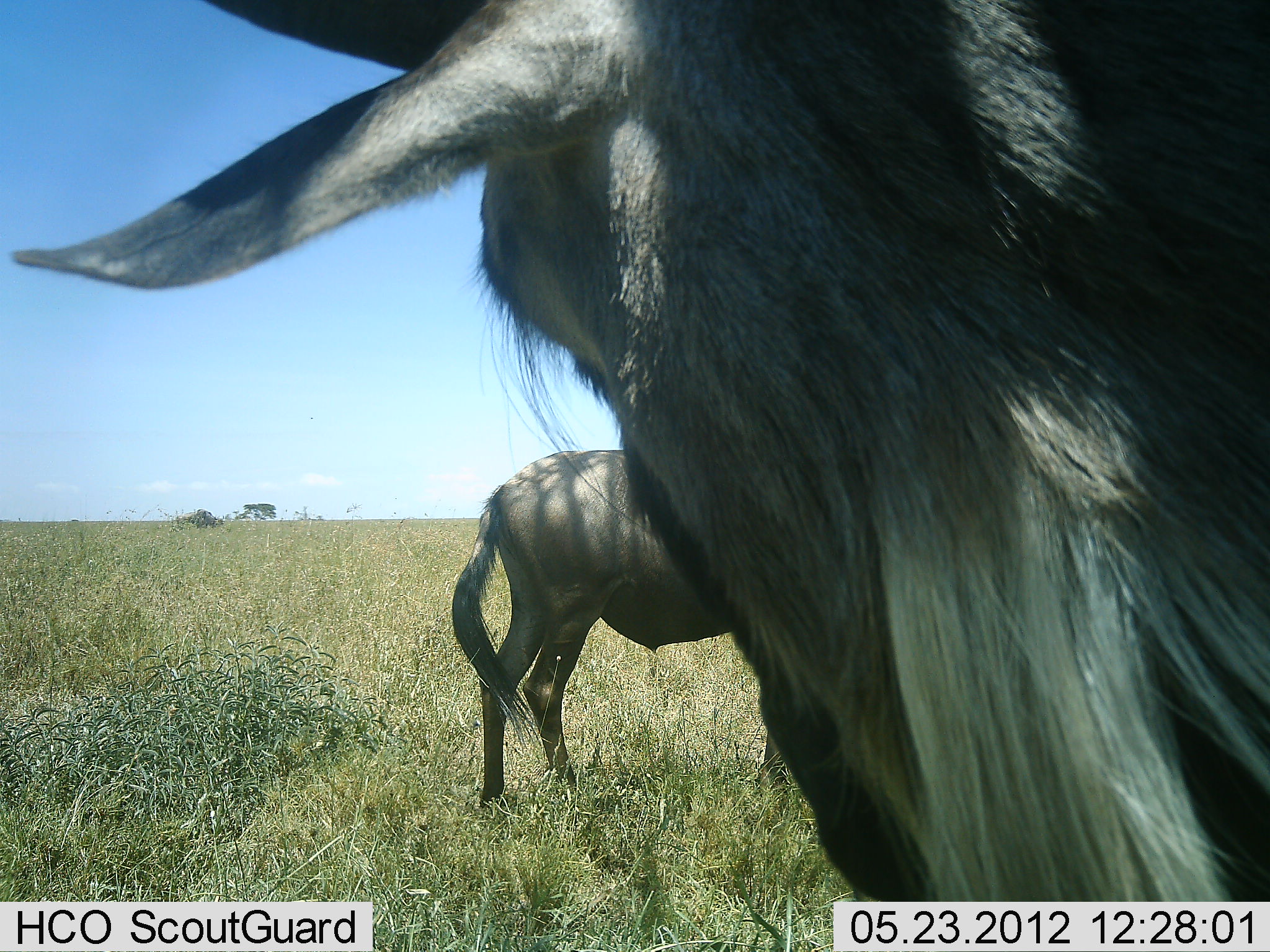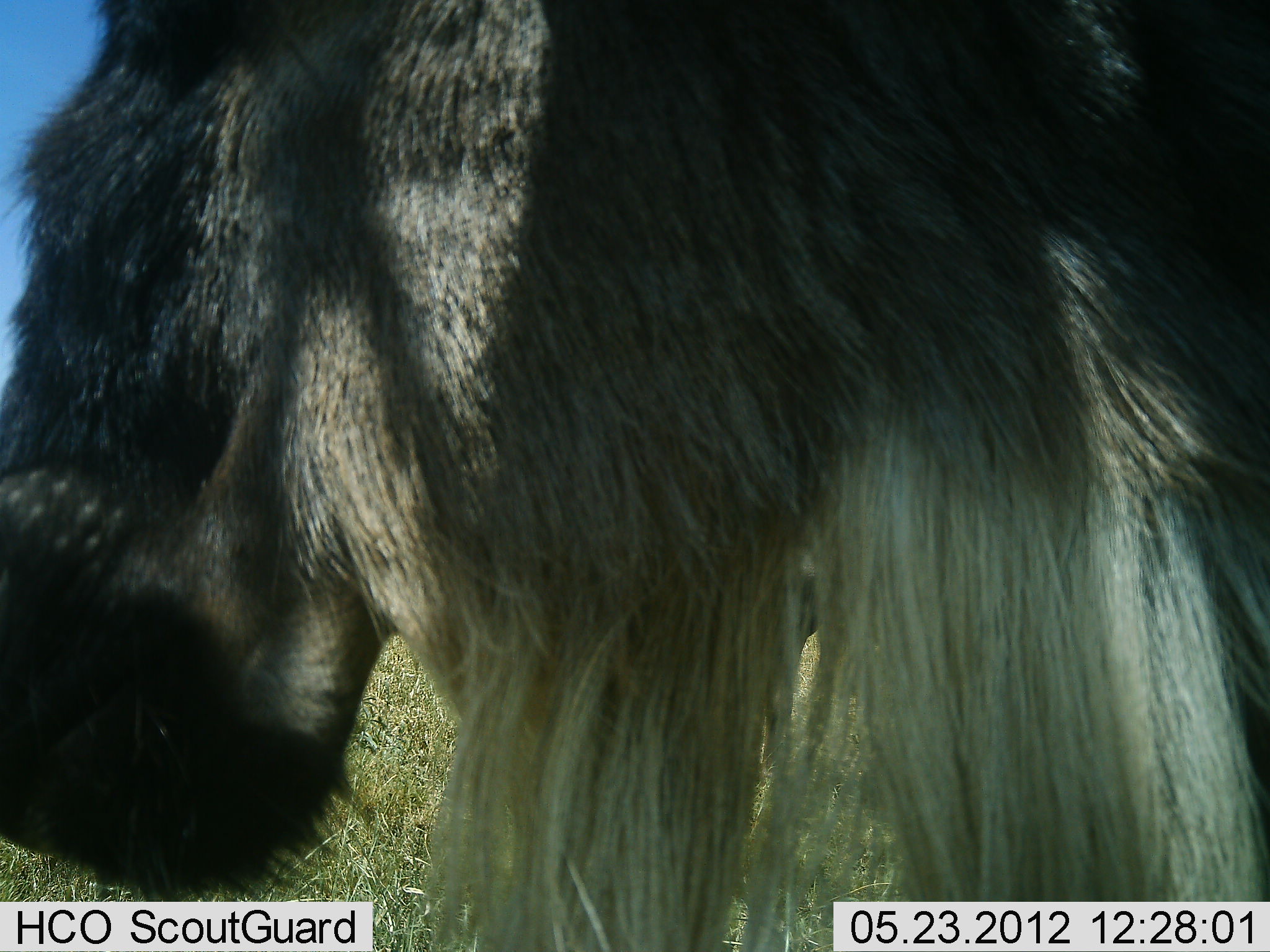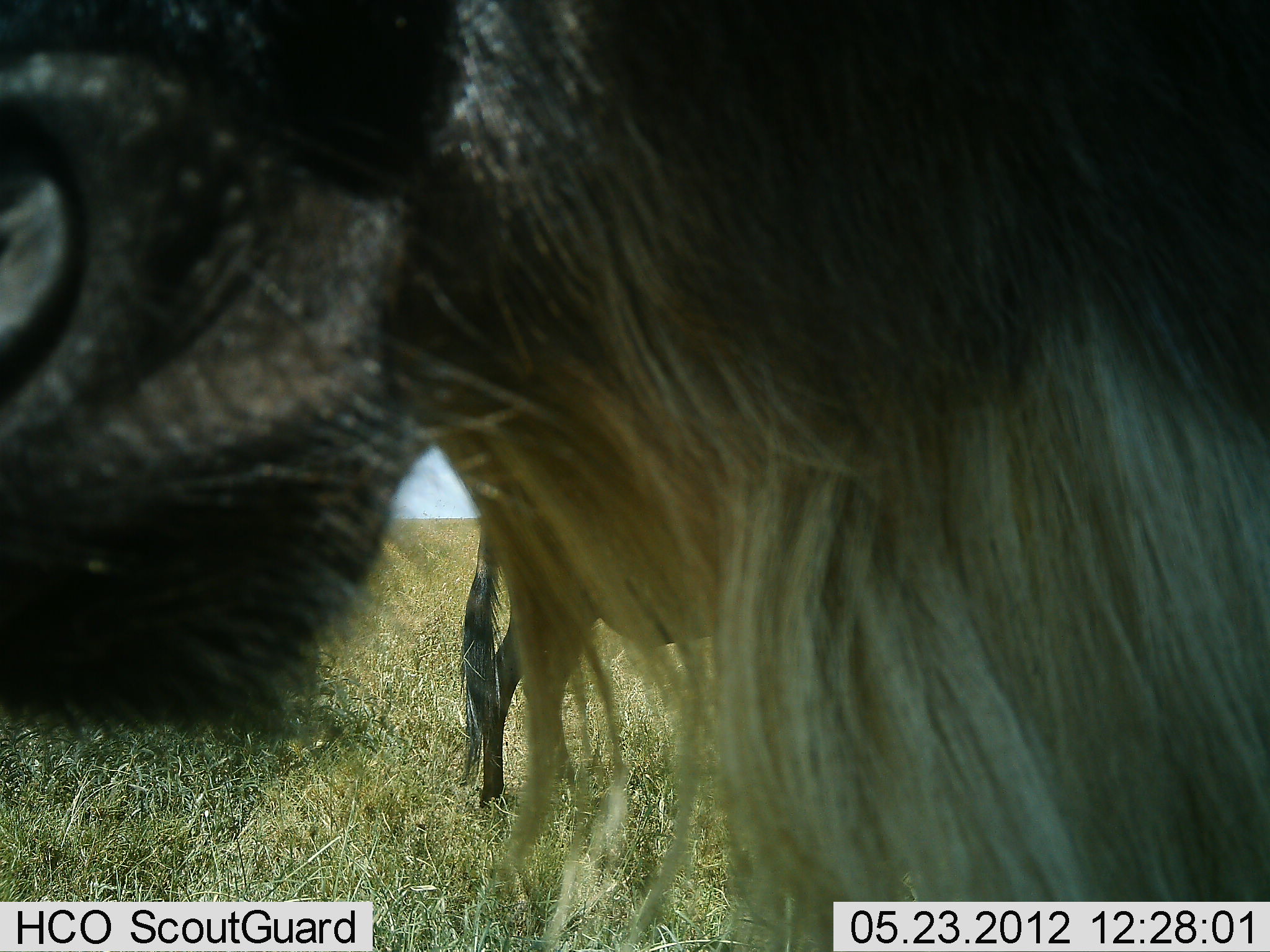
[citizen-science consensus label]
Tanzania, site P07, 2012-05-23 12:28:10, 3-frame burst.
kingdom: Animalia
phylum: Chordata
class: Mammalia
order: Artiodactyla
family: Bovidae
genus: Connochaetes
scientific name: Connochaetes taurinus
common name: blue wildebeest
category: wildebeest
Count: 2.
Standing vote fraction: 83%.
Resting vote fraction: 6%.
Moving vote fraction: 33%.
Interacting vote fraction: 0%.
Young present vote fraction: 0%.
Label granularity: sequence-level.